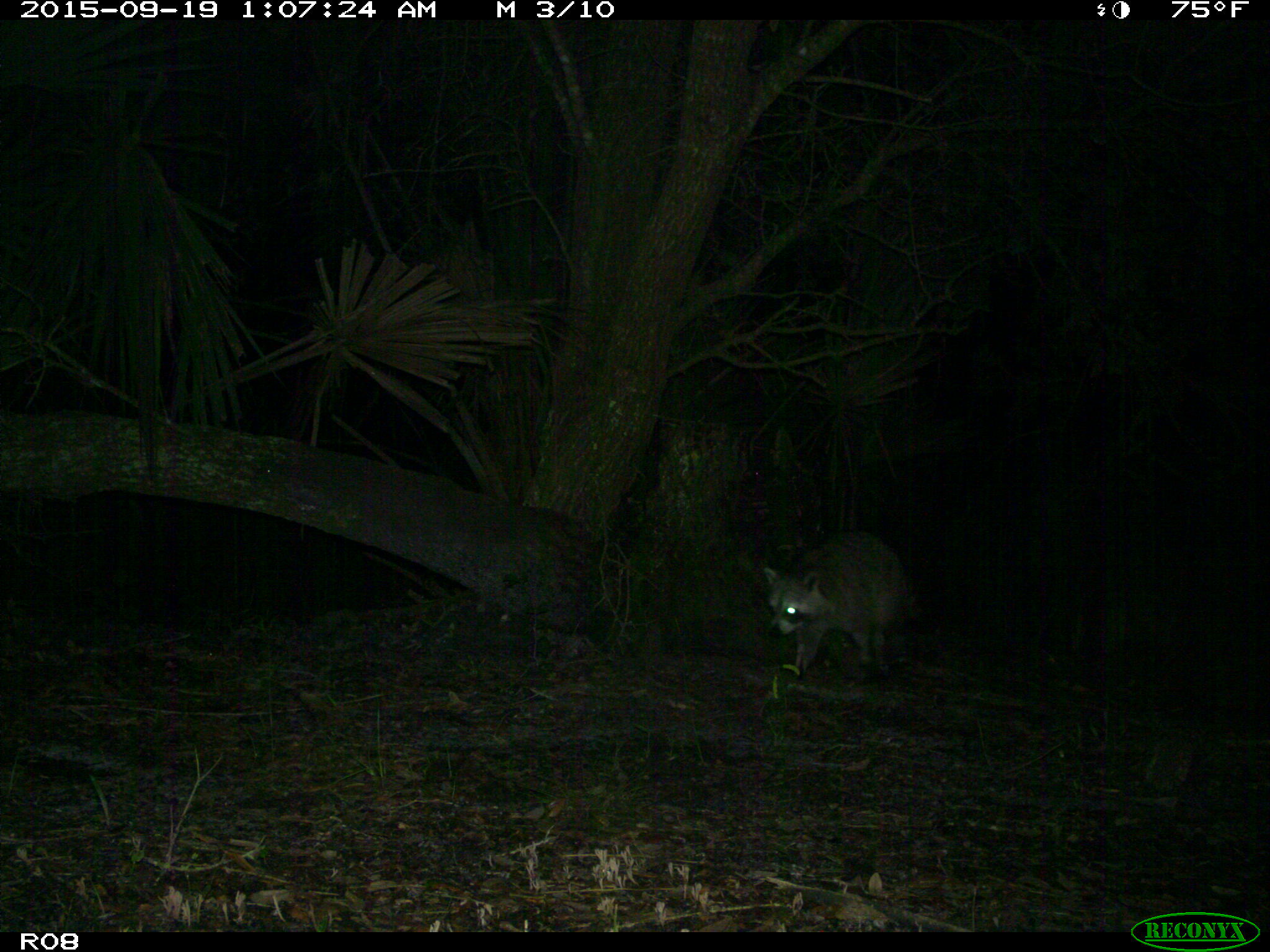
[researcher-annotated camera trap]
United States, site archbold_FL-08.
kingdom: Animalia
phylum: Chordata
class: Mammalia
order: Carnivora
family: Procyonidae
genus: Procyon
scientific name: Procyon lotor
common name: common raccoon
Procyon lotor (common raccoon).